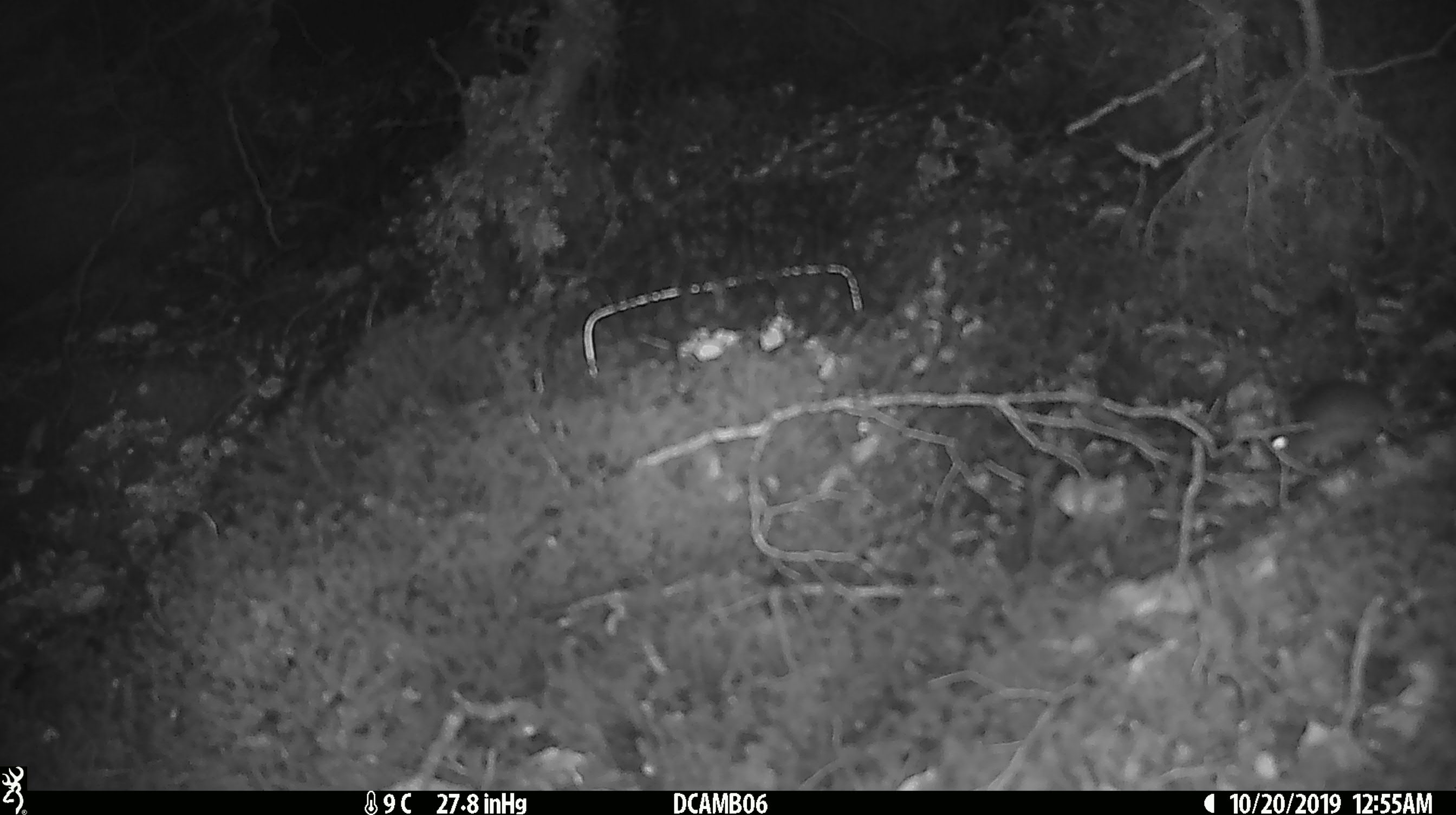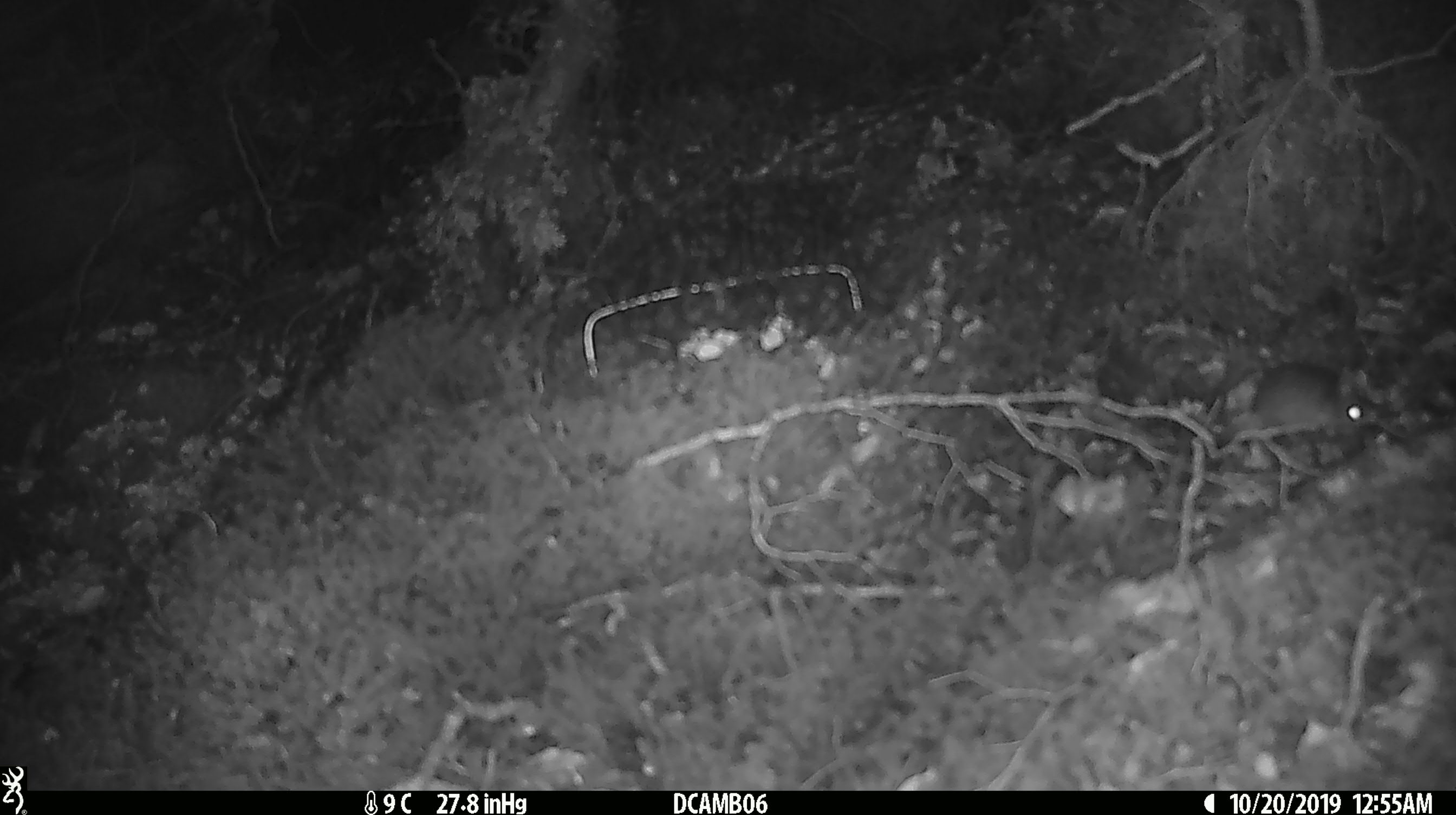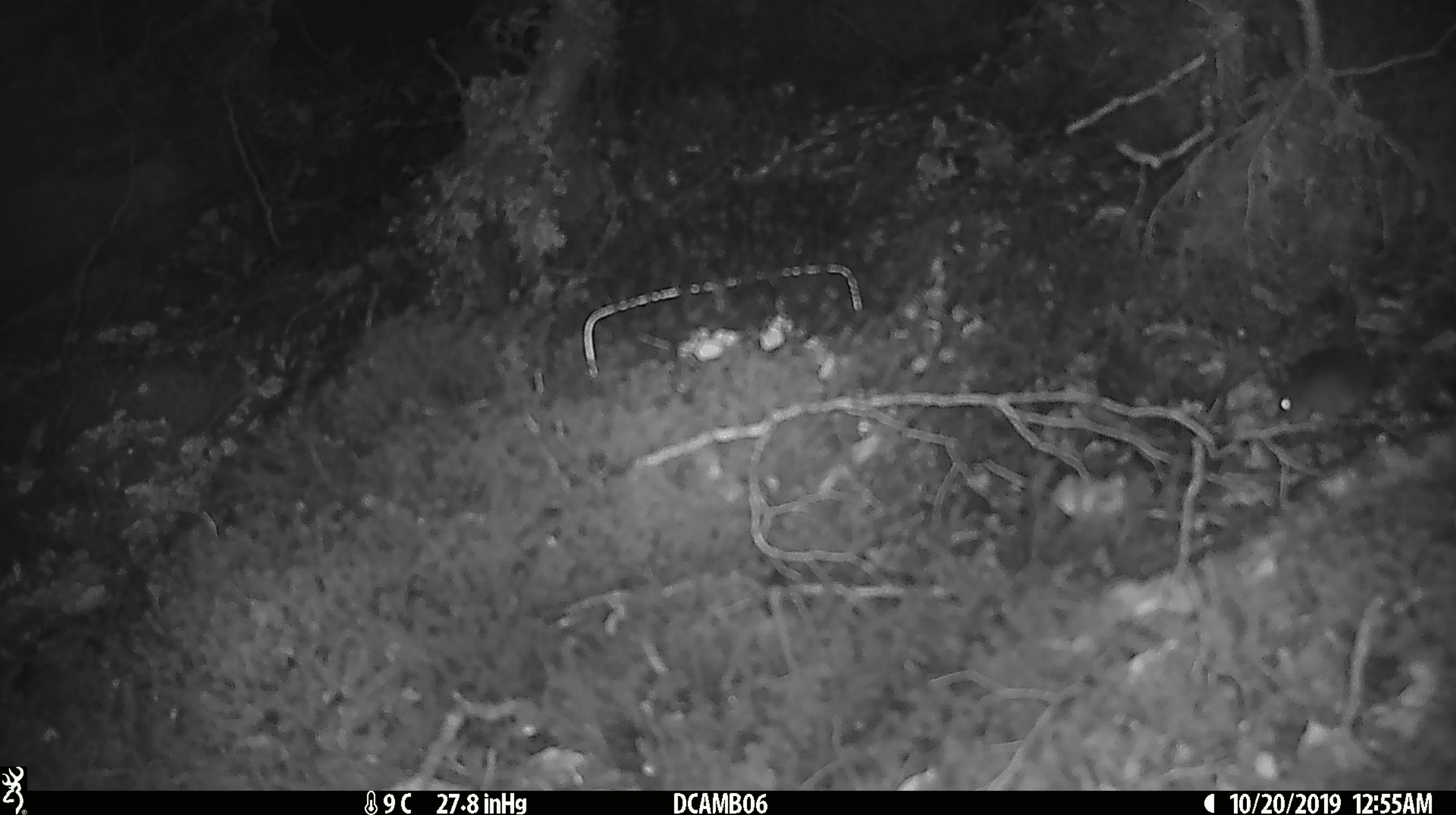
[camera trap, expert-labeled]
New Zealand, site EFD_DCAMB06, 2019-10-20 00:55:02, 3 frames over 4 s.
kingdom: Animalia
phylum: Chordata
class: Mammalia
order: Rodentia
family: Muridae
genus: Mus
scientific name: Mus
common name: mouse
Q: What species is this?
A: Mouse (Mus).